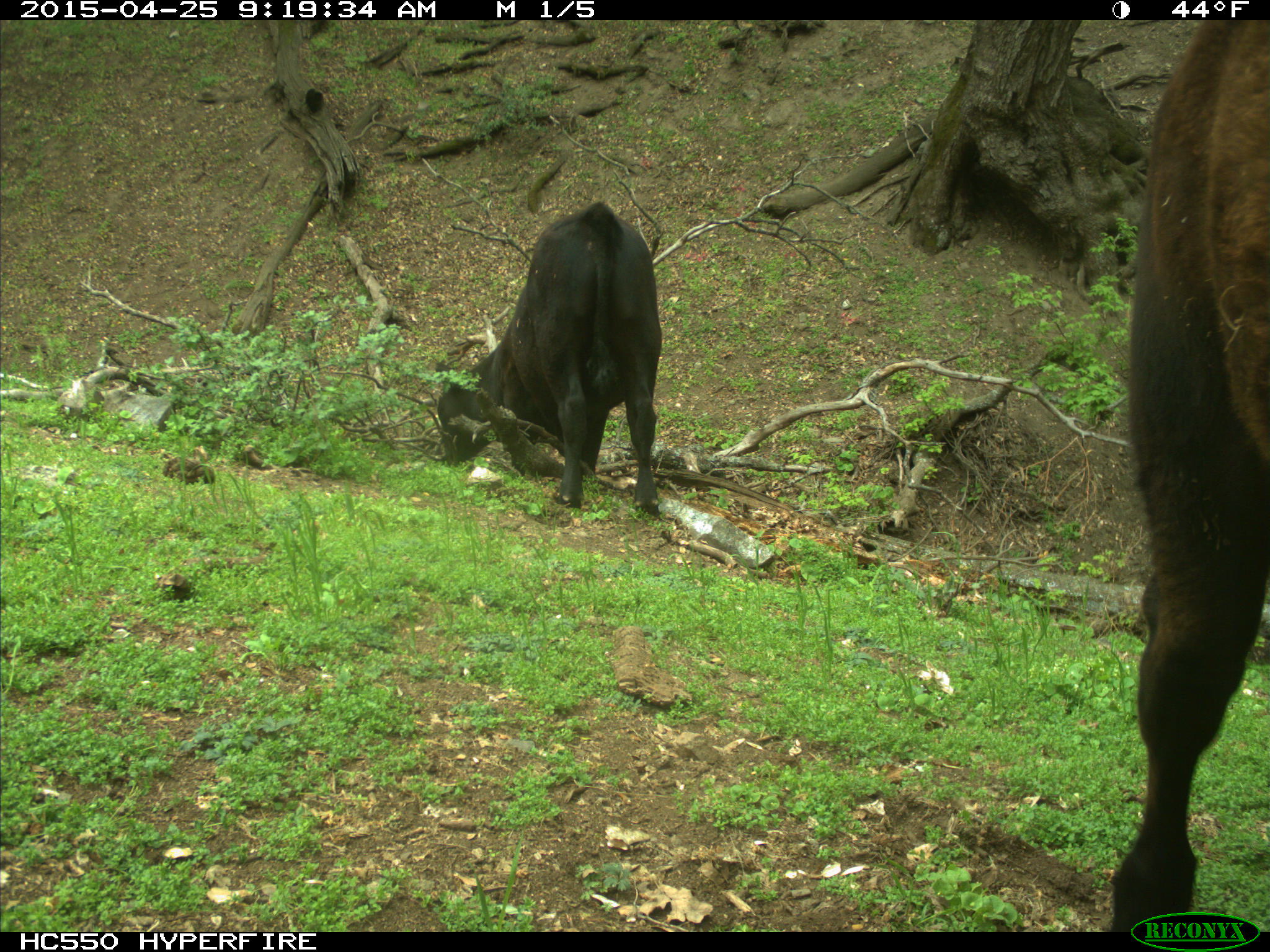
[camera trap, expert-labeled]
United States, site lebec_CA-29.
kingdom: Animalia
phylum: Chordata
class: Mammalia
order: Artiodactyla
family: Bovidae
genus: Bos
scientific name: Bos taurus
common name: domestic cow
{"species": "Bos taurus (domestic cow)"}